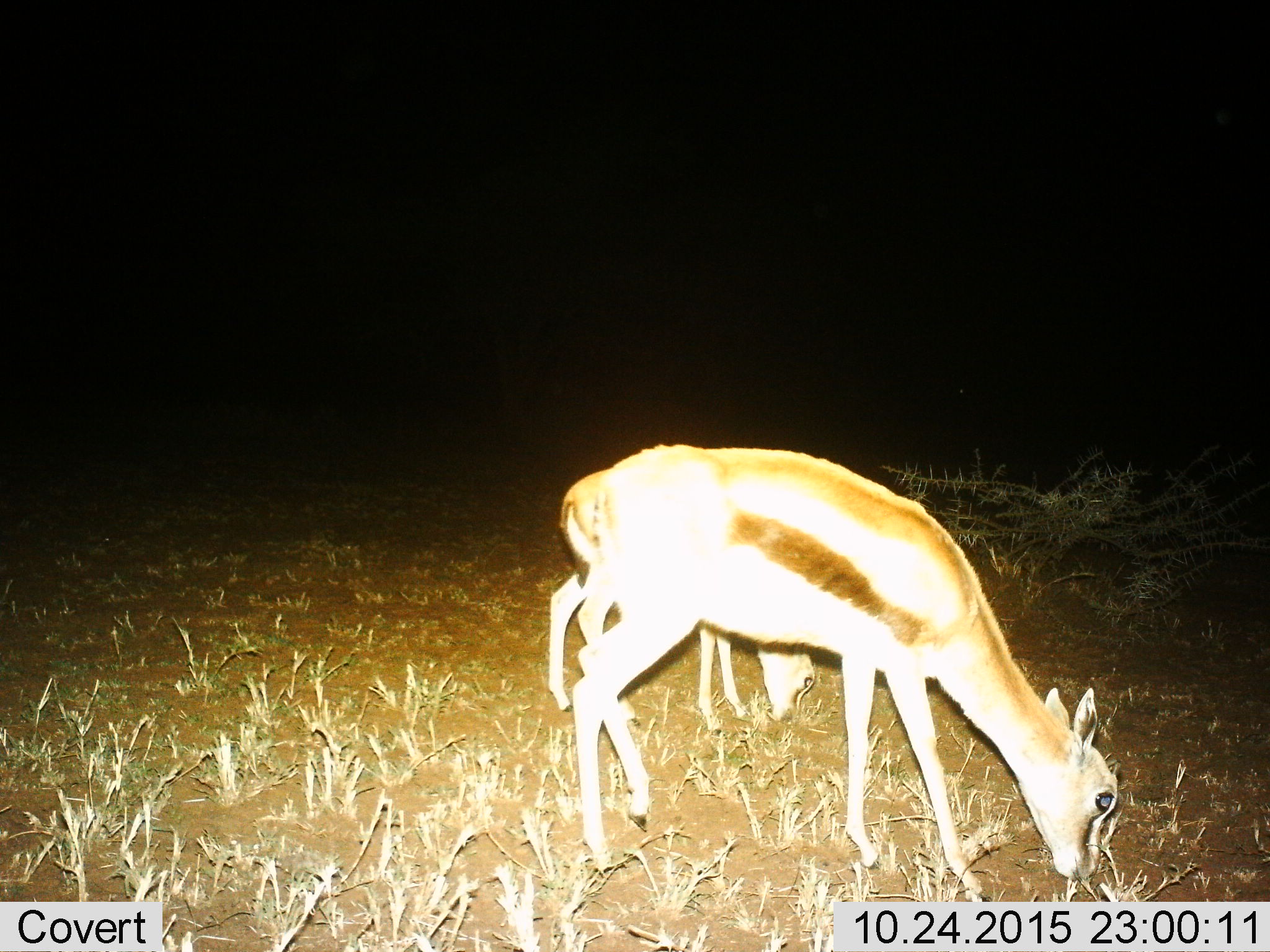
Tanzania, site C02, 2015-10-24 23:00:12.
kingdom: Animalia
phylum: Chordata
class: Mammalia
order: Artiodactyla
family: Bovidae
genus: Eudorcas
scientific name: Eudorcas thomsonii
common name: thomson's gazelle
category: gazellethomsons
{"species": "gazellethomsons (thomson's gazelle) (Eudorcas thomsonii)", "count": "2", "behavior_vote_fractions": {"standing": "28%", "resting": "0%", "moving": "0%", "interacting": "0%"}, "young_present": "83%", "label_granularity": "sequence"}